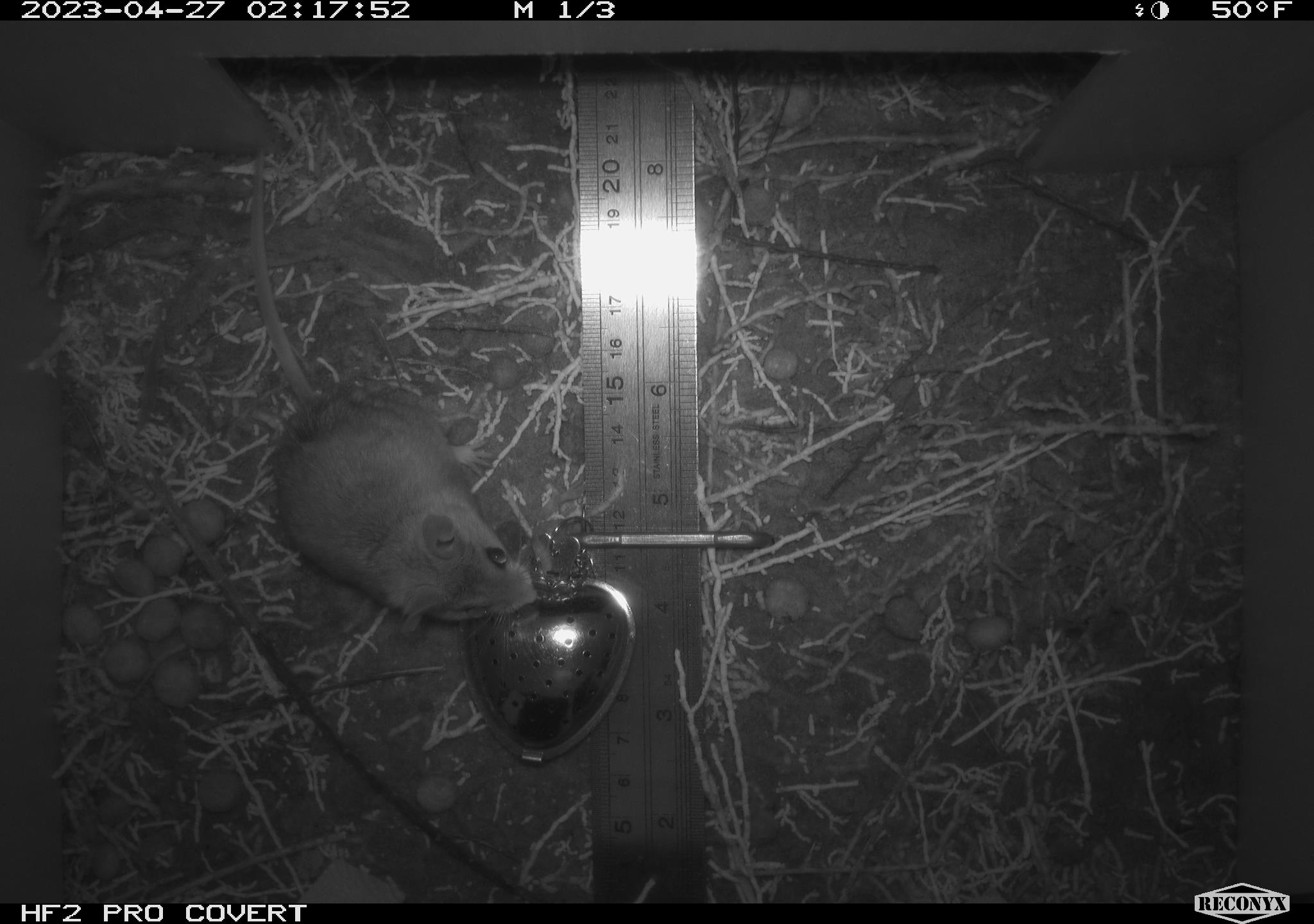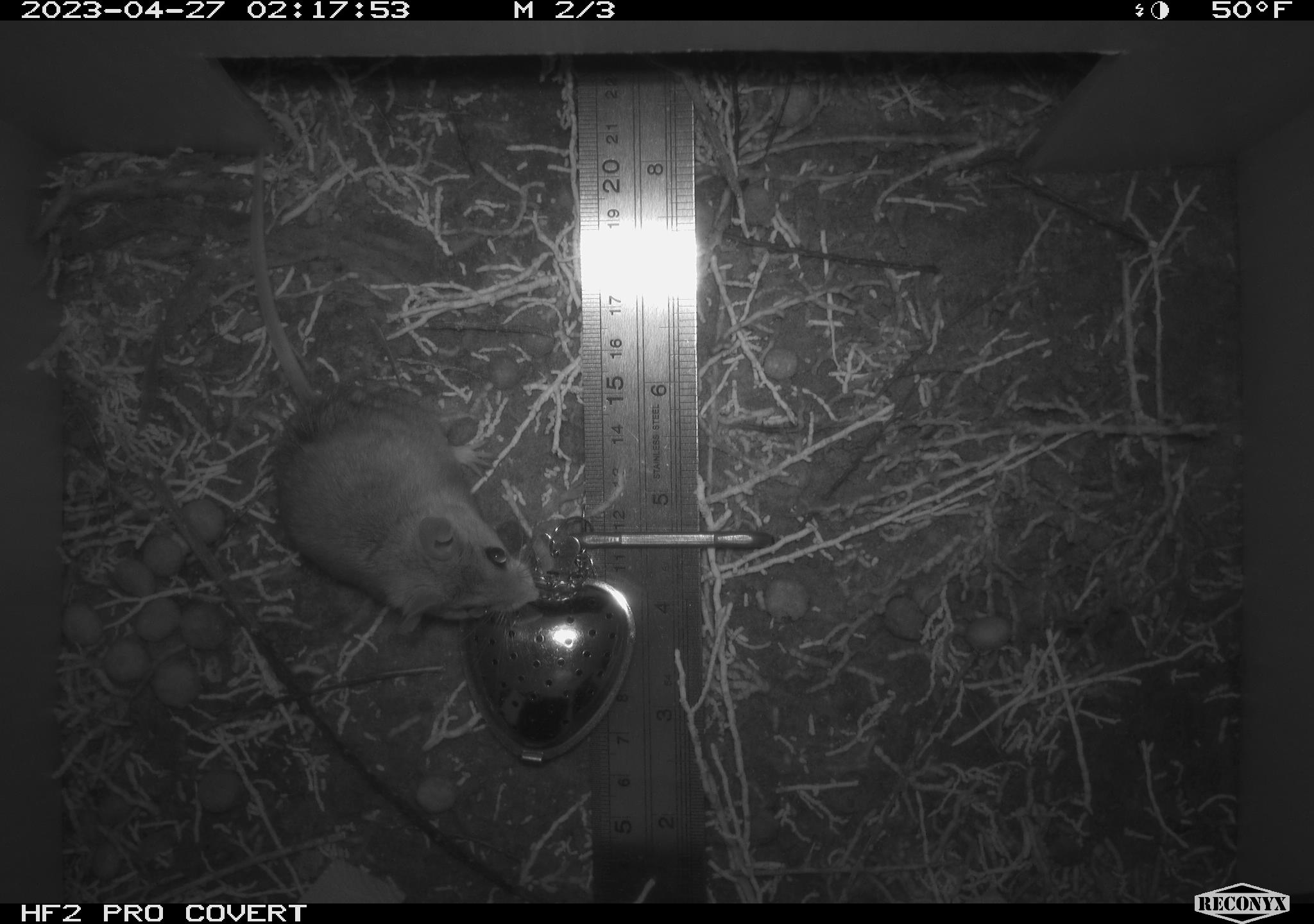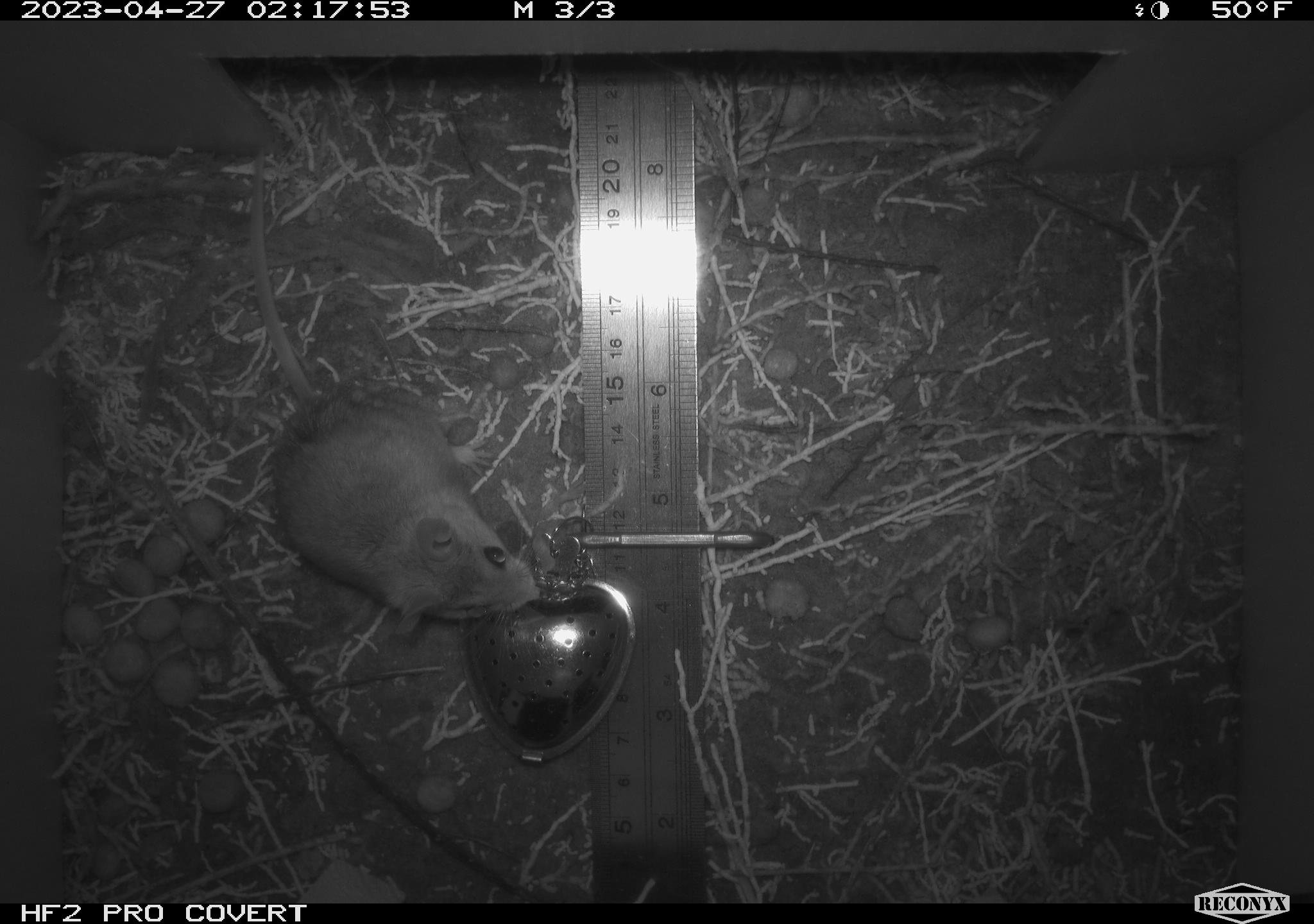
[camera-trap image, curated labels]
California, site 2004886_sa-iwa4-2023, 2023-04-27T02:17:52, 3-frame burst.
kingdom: Animalia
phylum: Chordata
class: Mammalia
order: Rodentia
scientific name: Rodentia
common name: mouse species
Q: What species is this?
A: Mouse species (Rodentia).